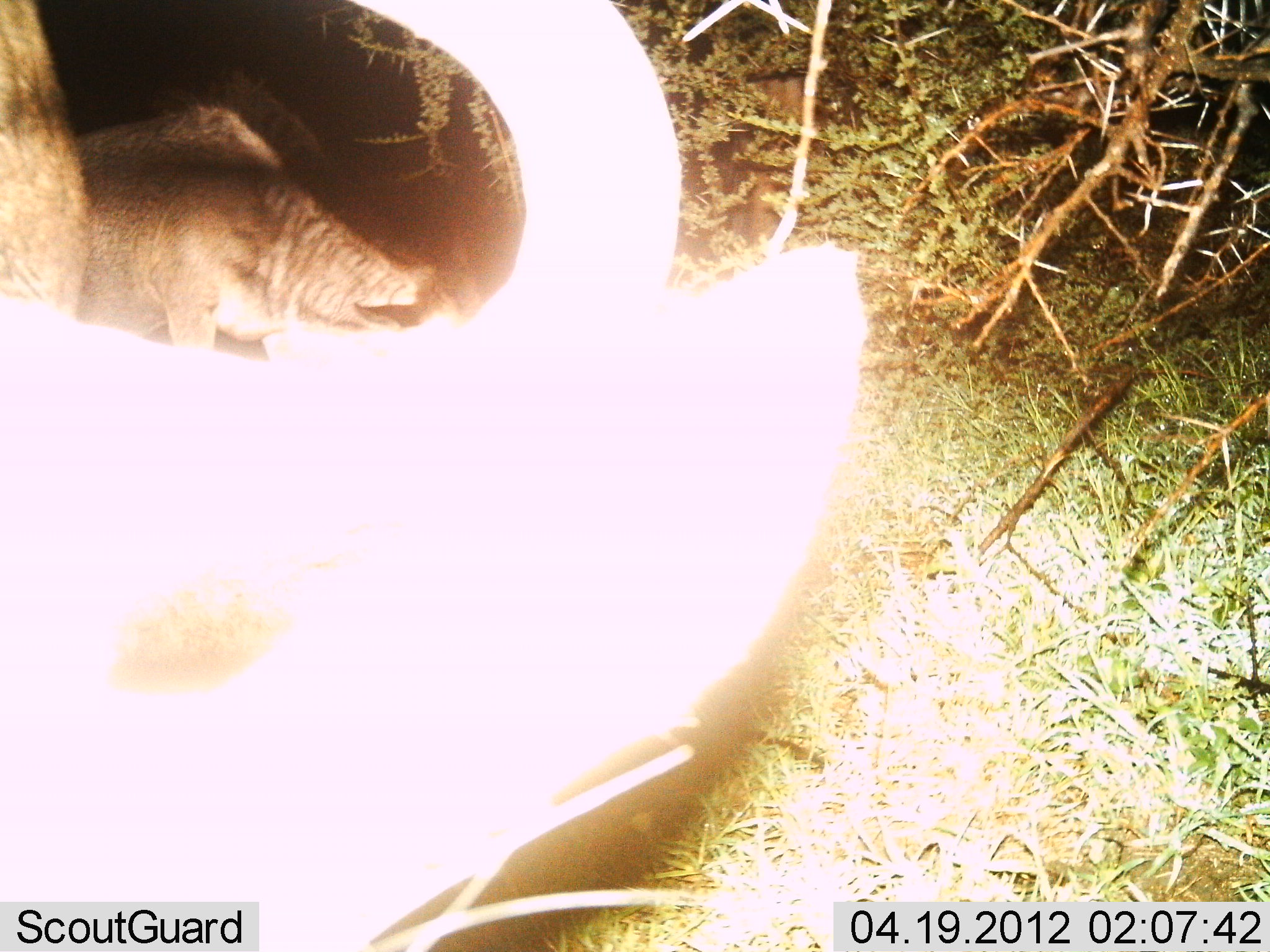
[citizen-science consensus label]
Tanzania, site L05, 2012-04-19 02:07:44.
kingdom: Animalia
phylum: Chordata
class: Mammalia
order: Artiodactyla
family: Bovidae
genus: Connochaetes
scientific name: Connochaetes taurinus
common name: blue wildebeest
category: wildebeest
Wildebeest (blue wildebeest) (Connochaetes taurinus), count 2. Behavior (volunteer vote fractions): standing 50%, resting 12%, moving 6%, interacting 0%. Young present (vote fraction): 0%. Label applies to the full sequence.